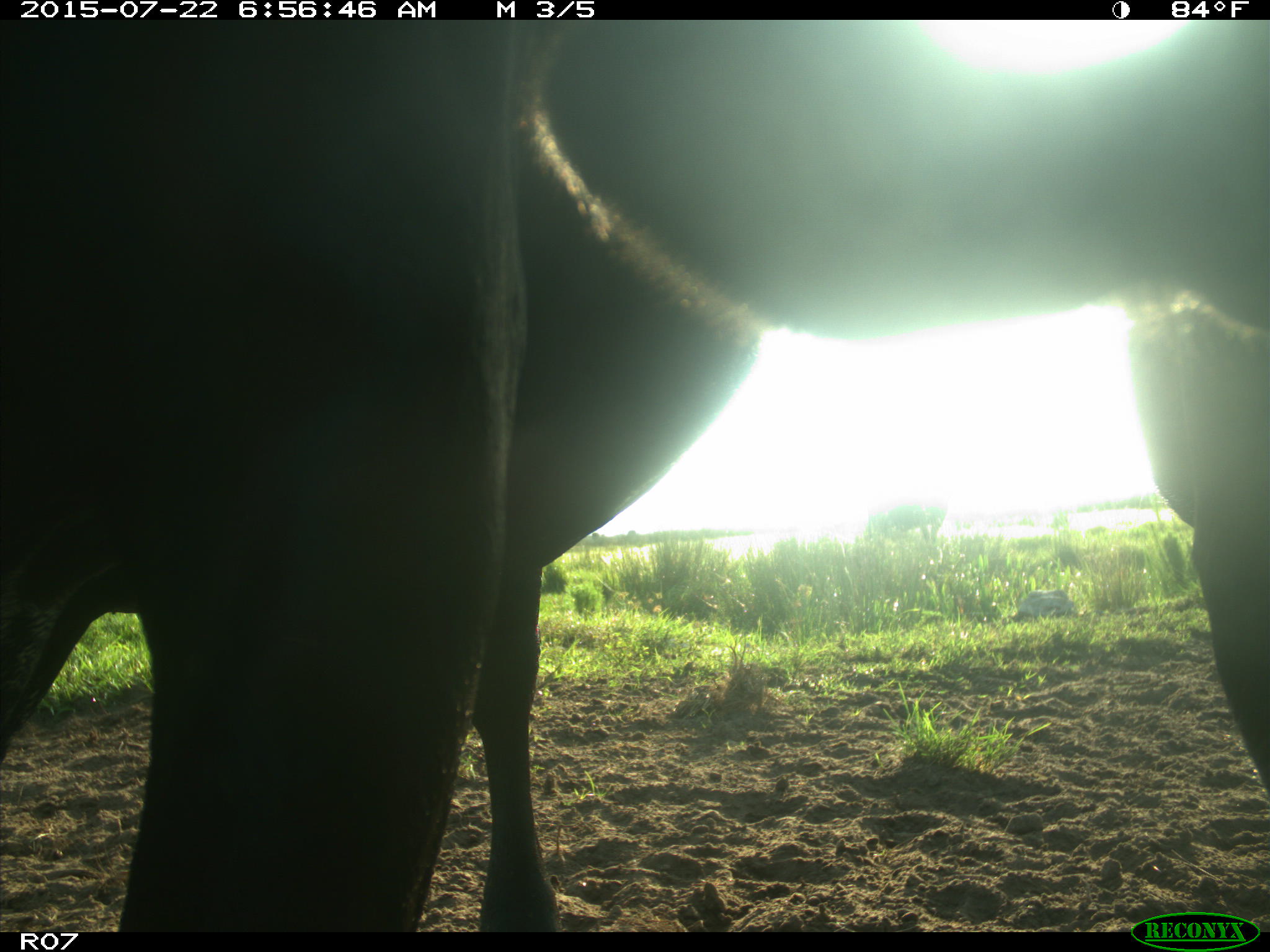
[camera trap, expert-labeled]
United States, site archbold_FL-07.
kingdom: Animalia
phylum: Chordata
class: Mammalia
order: Artiodactyla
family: Bovidae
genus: Bos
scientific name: Bos taurus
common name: domestic cow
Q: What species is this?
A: Bos taurus (domestic cow).